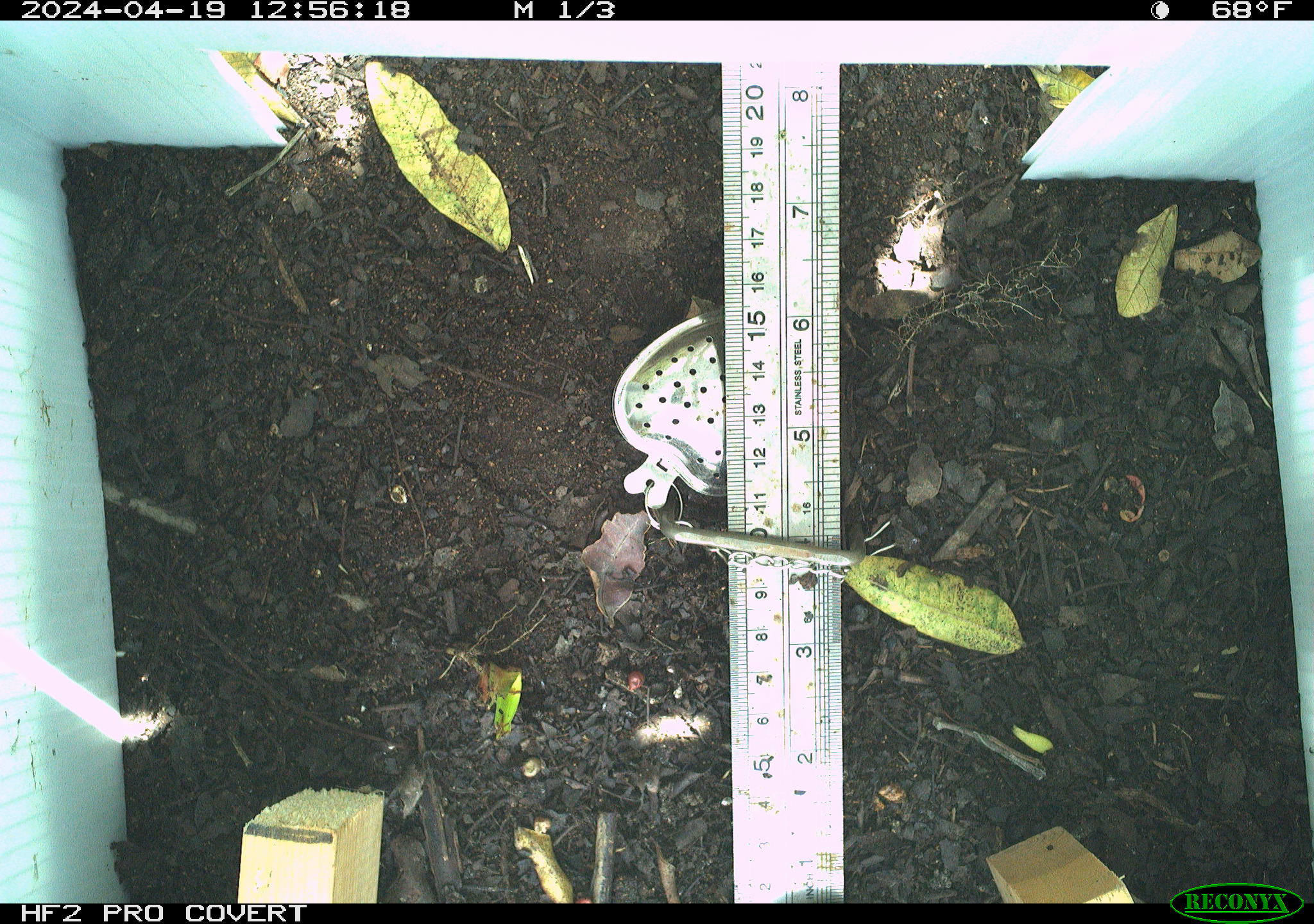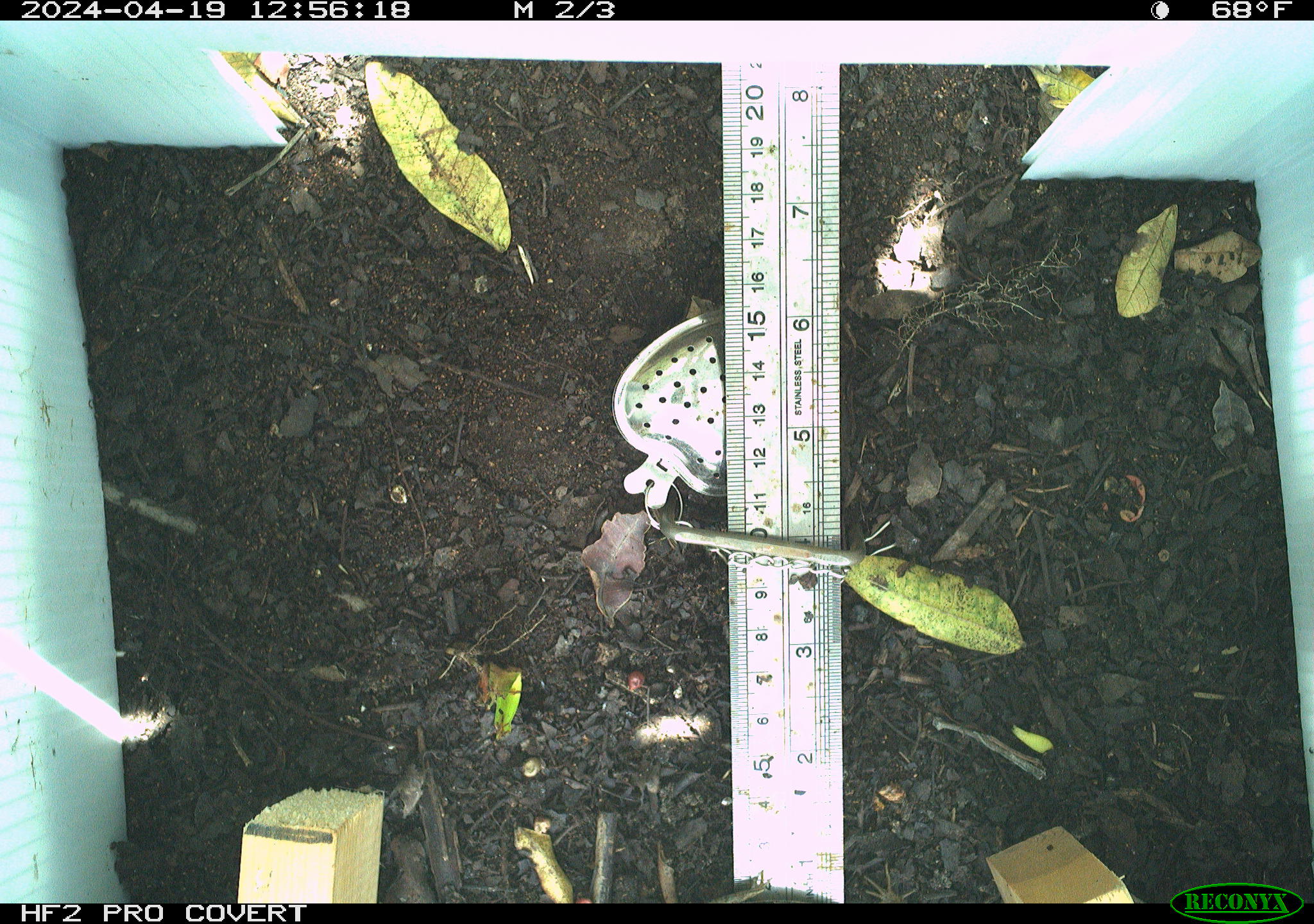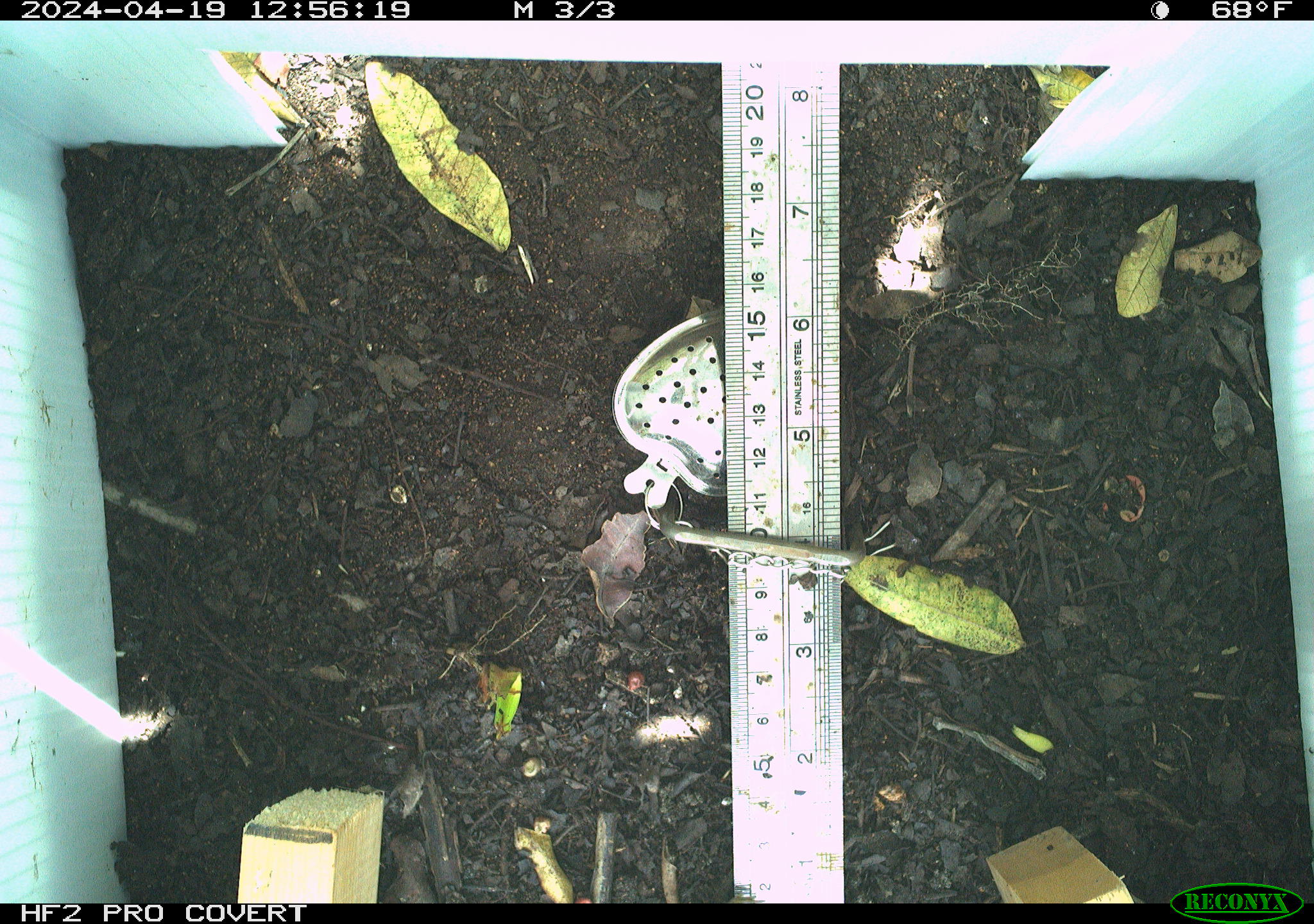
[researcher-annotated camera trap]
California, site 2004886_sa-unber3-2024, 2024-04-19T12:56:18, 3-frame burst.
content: unidentified animal